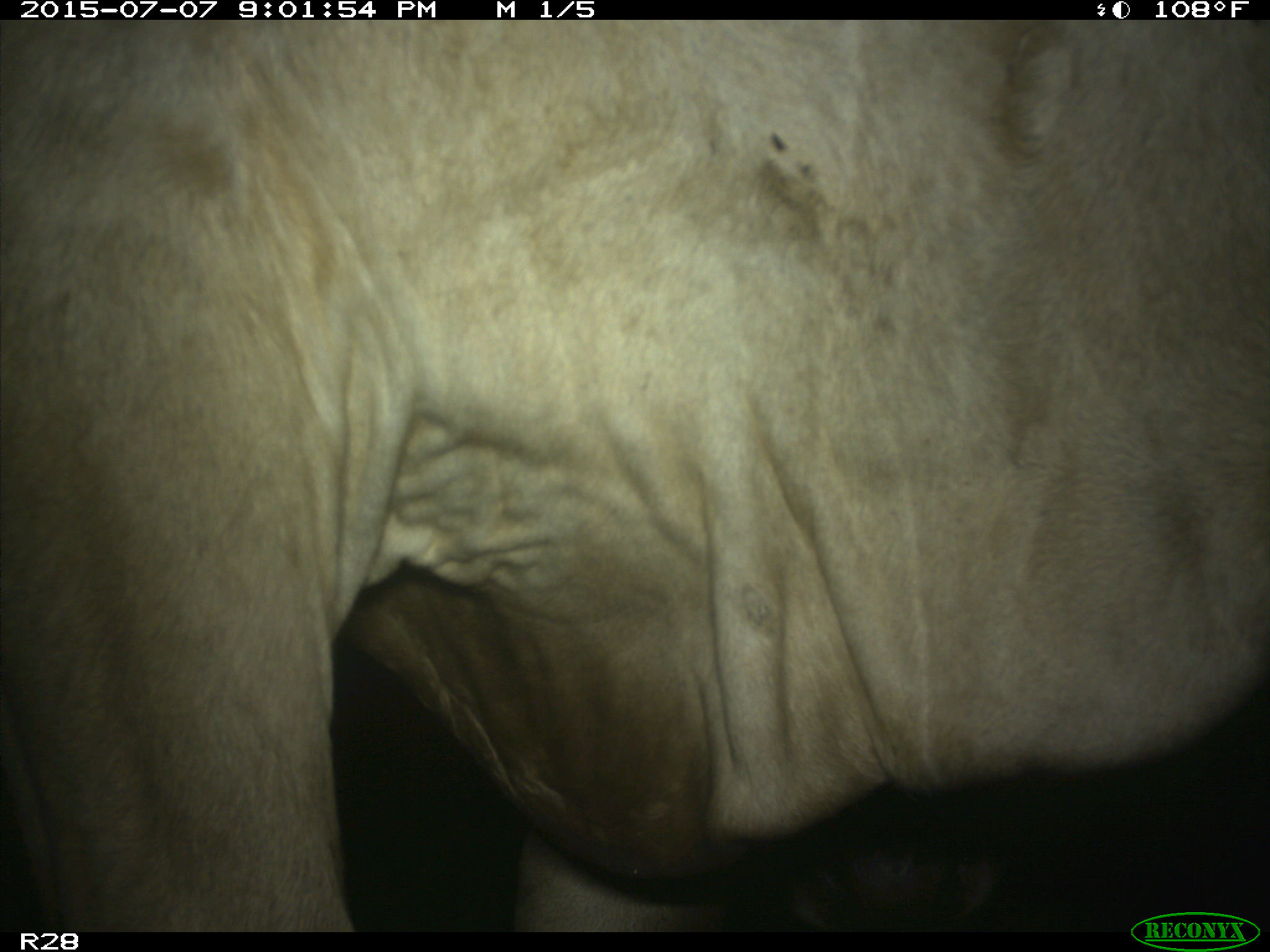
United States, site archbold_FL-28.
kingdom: Animalia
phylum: Chordata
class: Mammalia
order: Artiodactyla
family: Bovidae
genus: Bos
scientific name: Bos taurus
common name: domestic cow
Bos taurus (domestic cow).